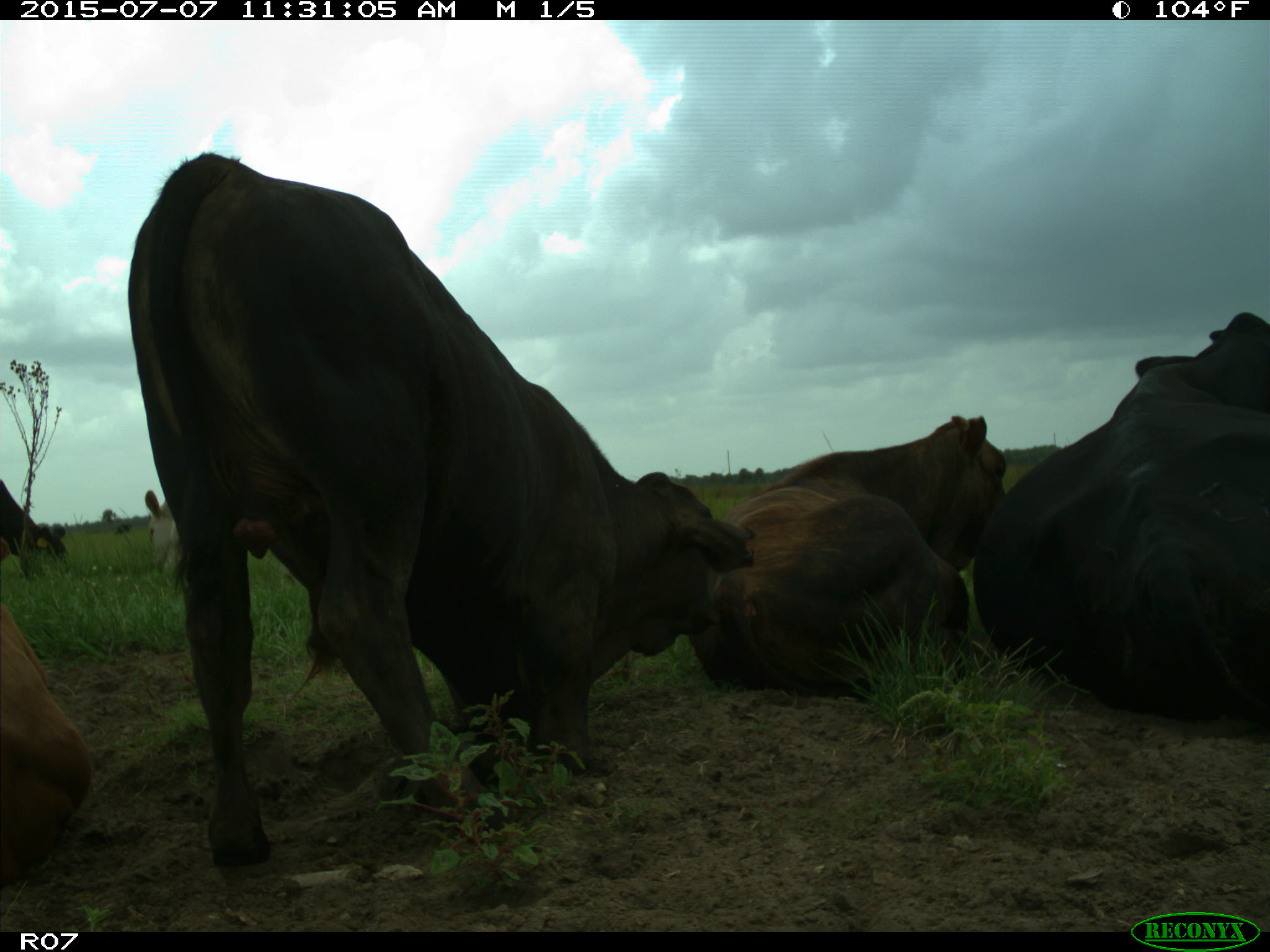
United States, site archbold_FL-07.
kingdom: Animalia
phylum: Chordata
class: Mammalia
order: Artiodactyla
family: Bovidae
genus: Bos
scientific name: Bos taurus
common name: domestic cow